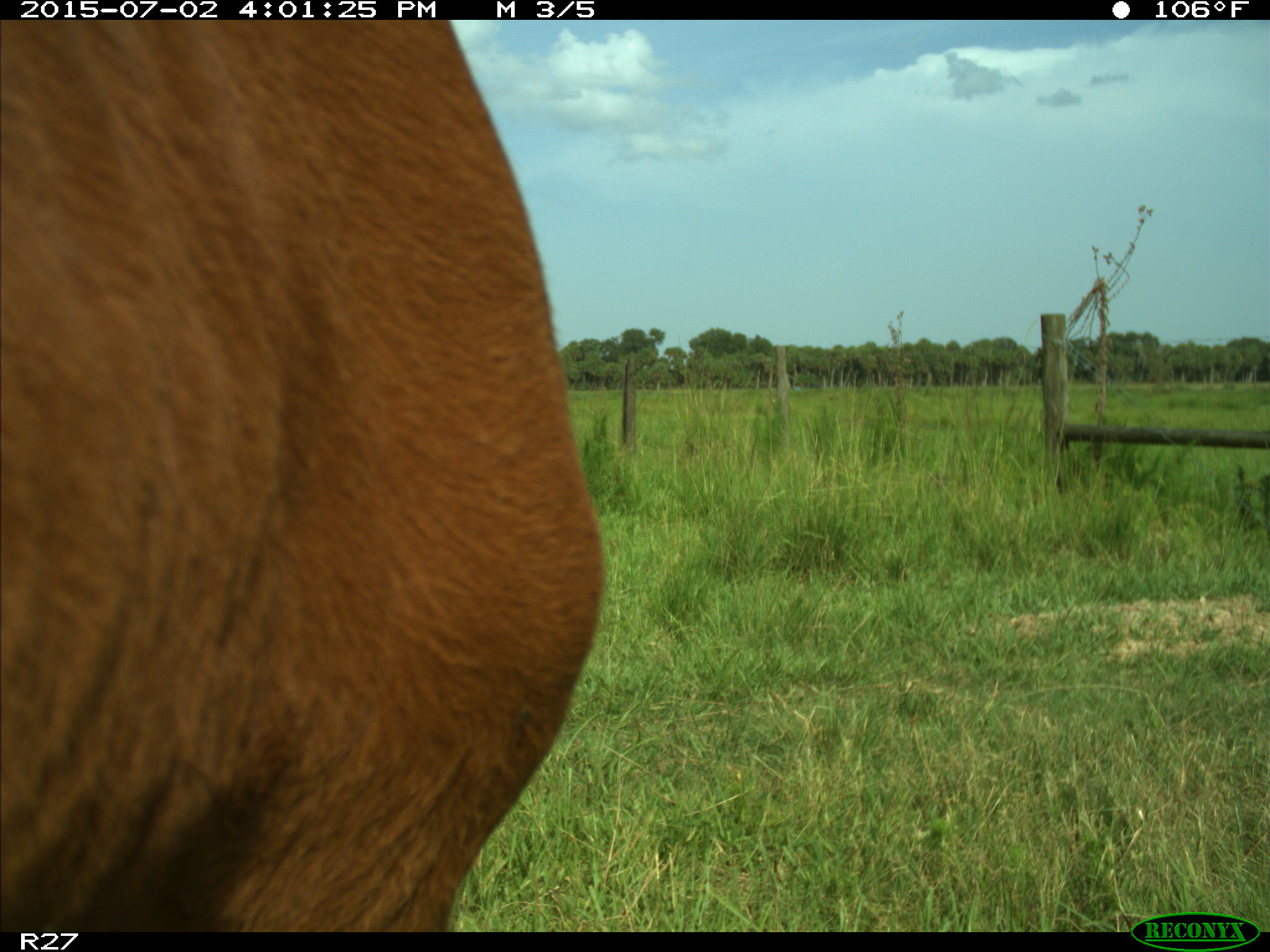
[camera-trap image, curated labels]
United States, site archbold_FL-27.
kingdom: Animalia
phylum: Chordata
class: Mammalia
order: Artiodactyla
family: Bovidae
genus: Bos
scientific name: Bos taurus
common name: domestic cow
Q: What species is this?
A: Bos taurus (domestic cow).